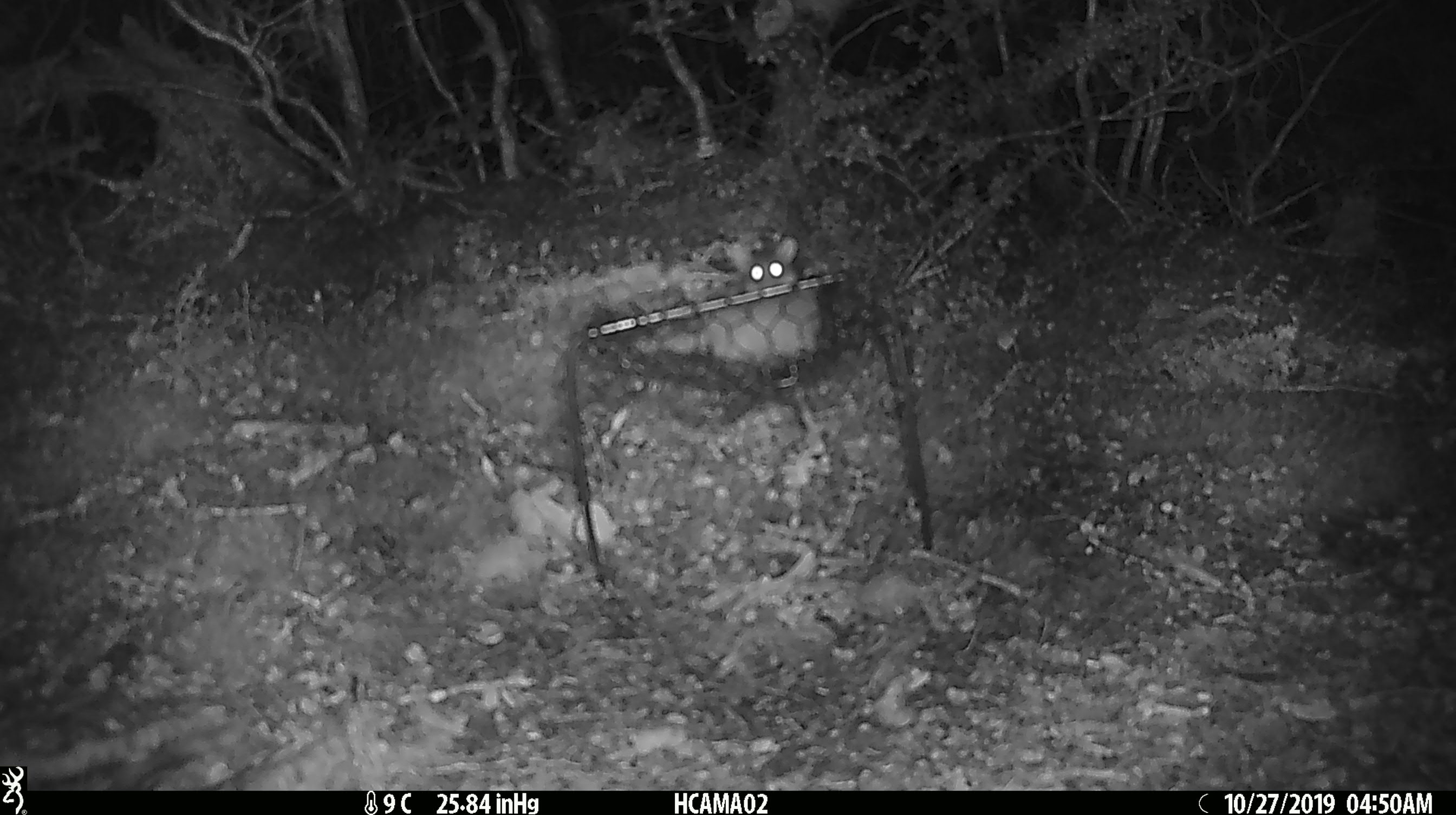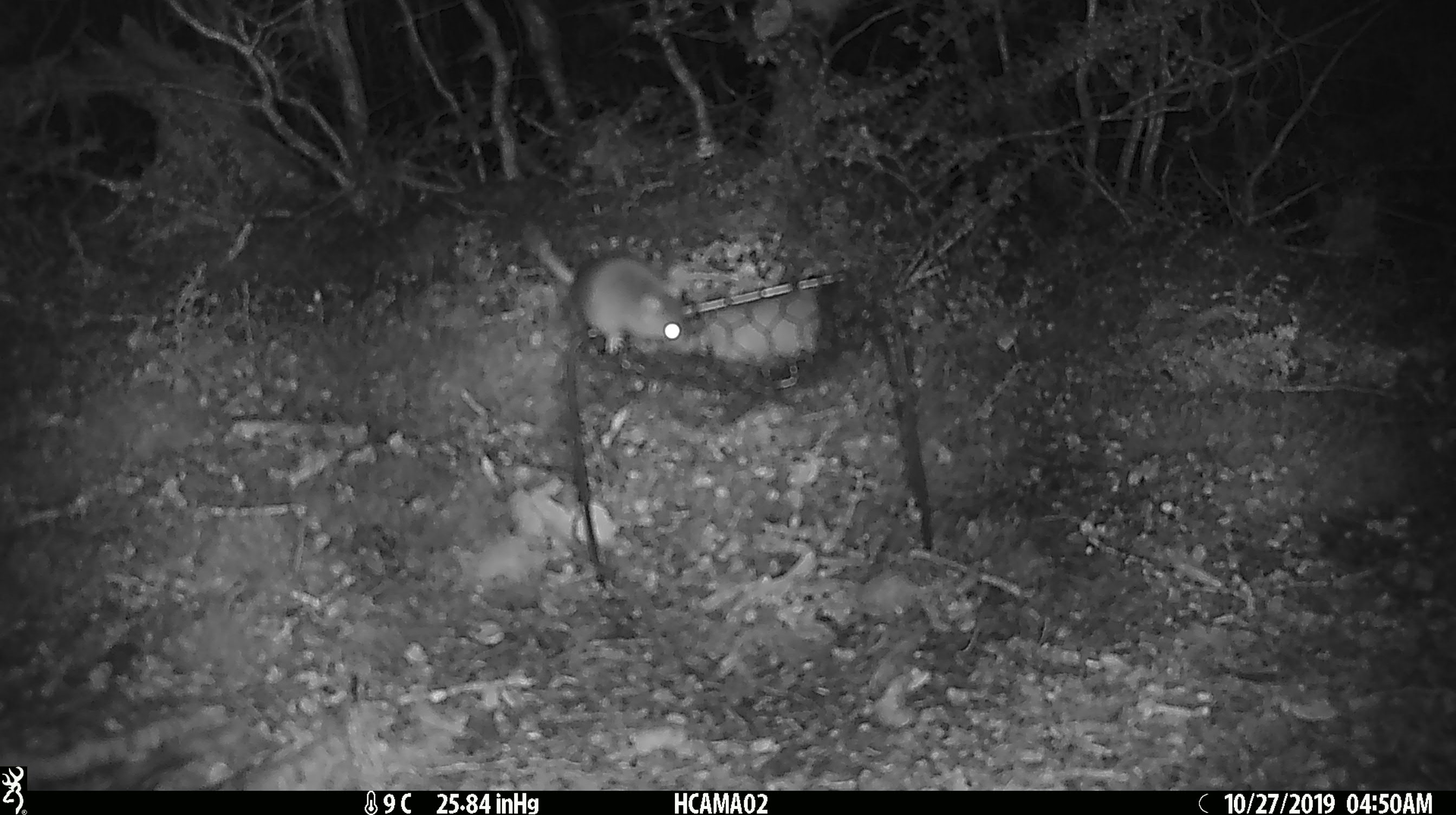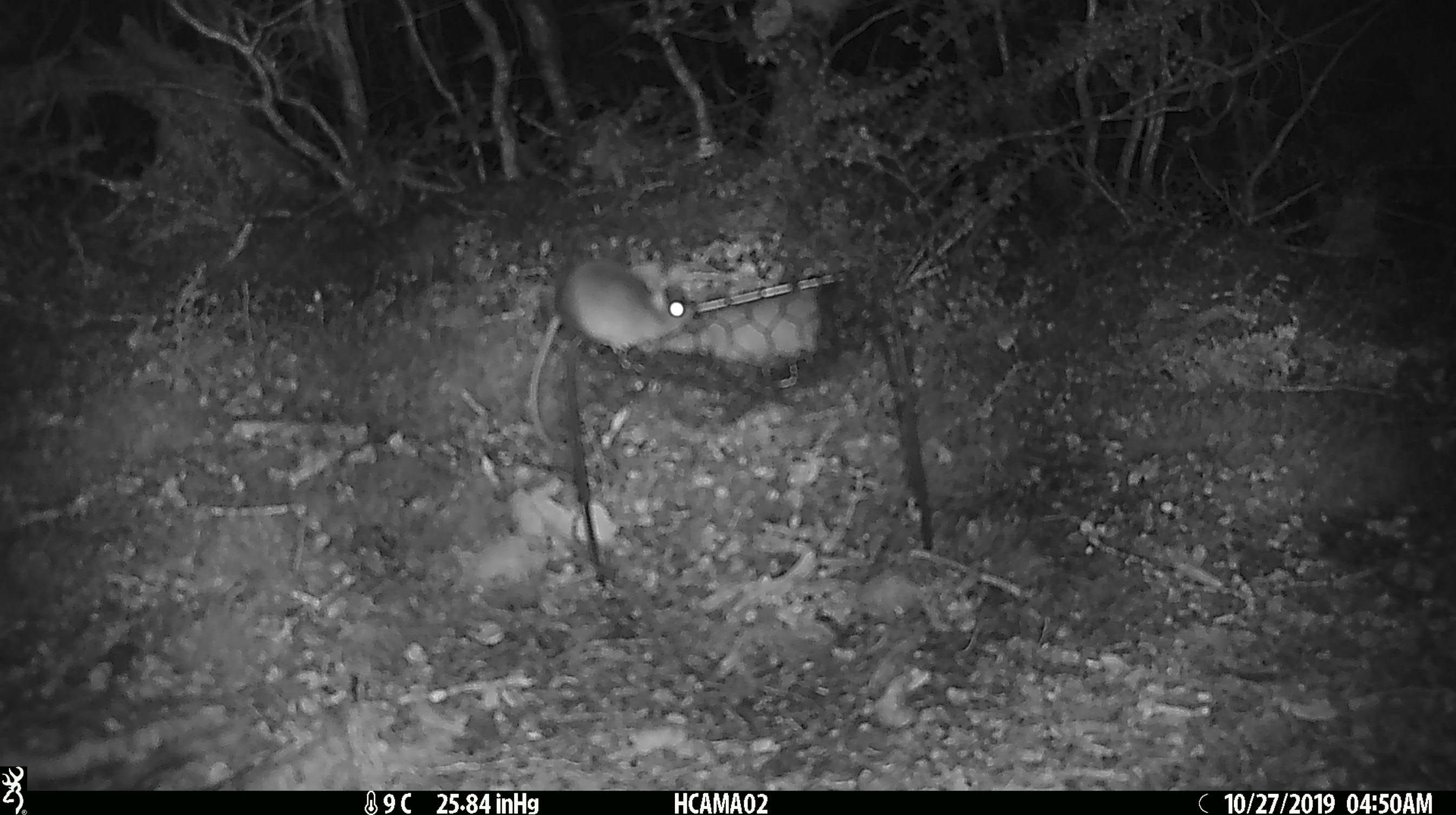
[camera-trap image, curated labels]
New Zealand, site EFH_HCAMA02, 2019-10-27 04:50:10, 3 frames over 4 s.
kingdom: Animalia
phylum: Chordata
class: Mammalia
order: Rodentia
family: Muridae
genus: Mus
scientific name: Mus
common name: mouse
Mouse (Mus).